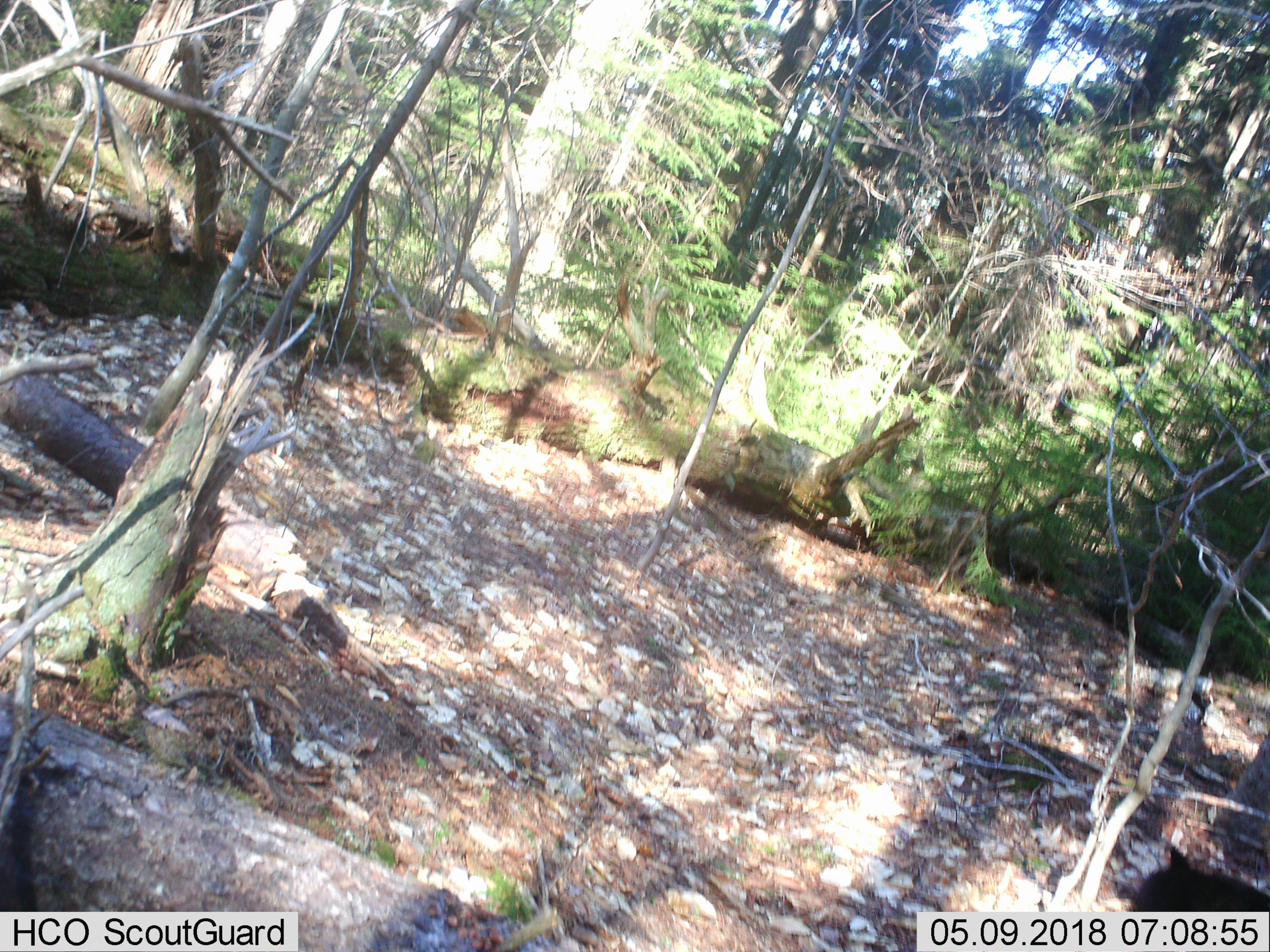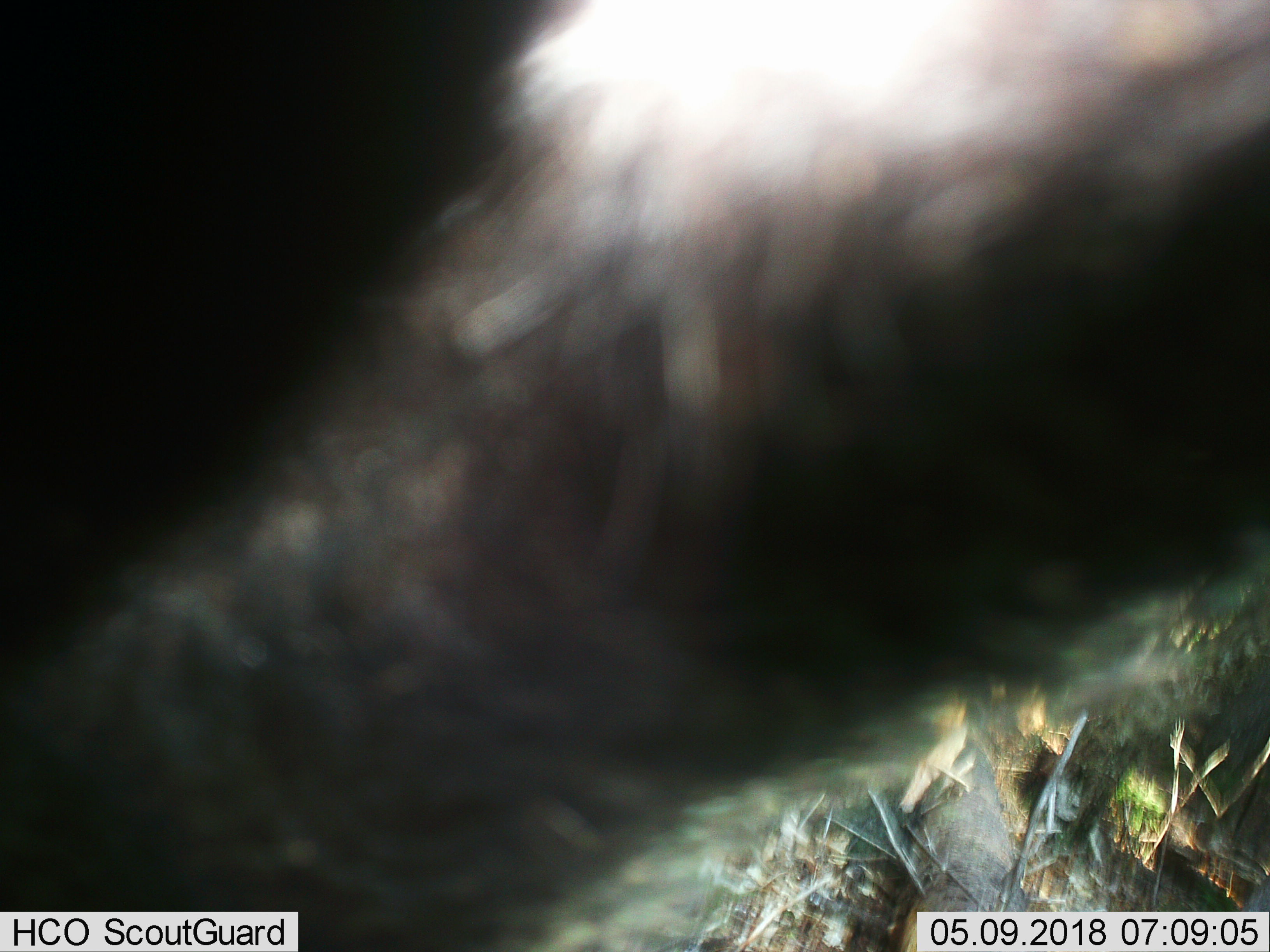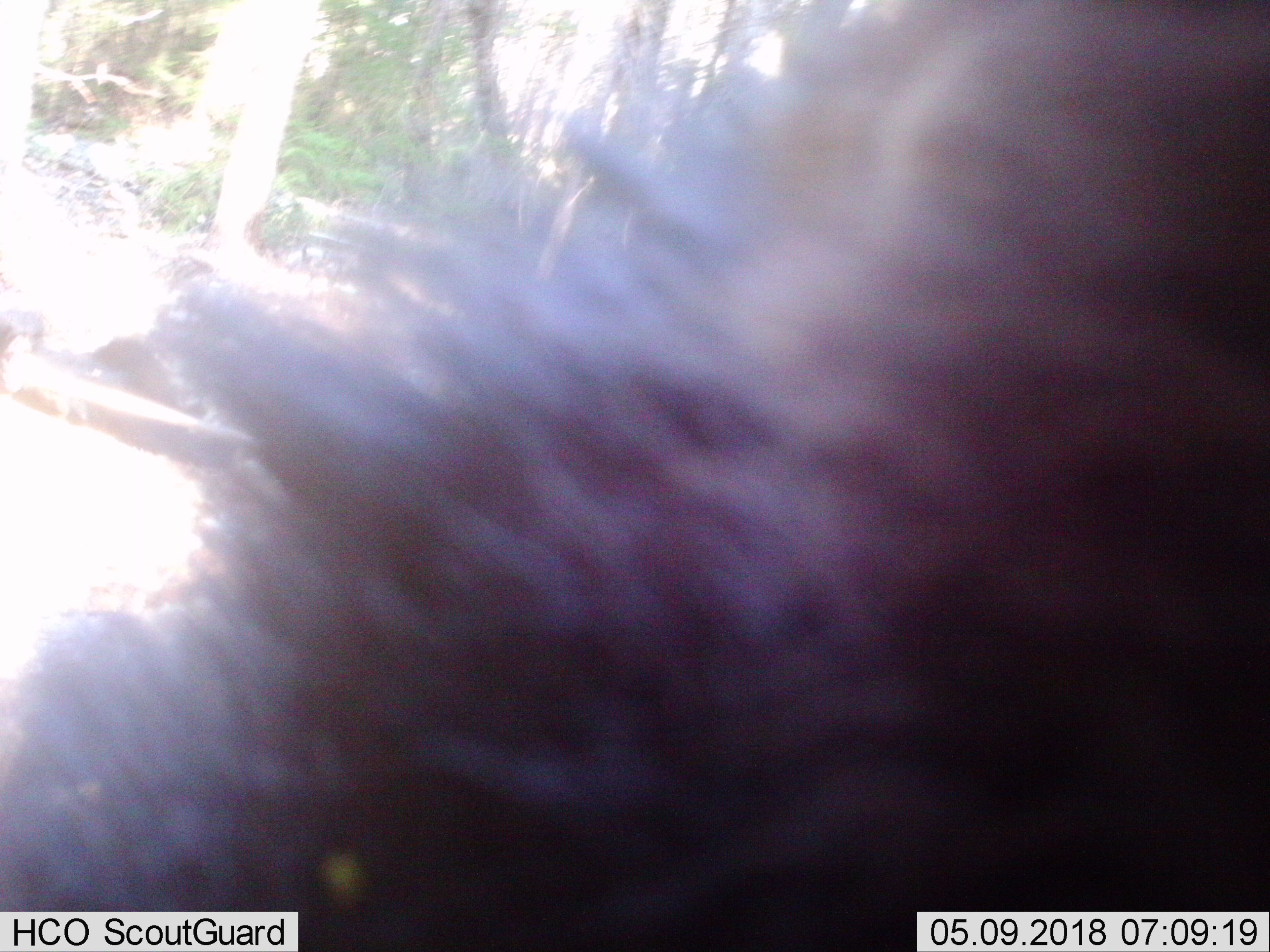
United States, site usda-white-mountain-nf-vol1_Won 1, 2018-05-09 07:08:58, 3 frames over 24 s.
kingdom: Animalia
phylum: Chordata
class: Mammalia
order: Carnivora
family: Ursidae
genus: Ursus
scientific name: Ursus americanus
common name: black bear